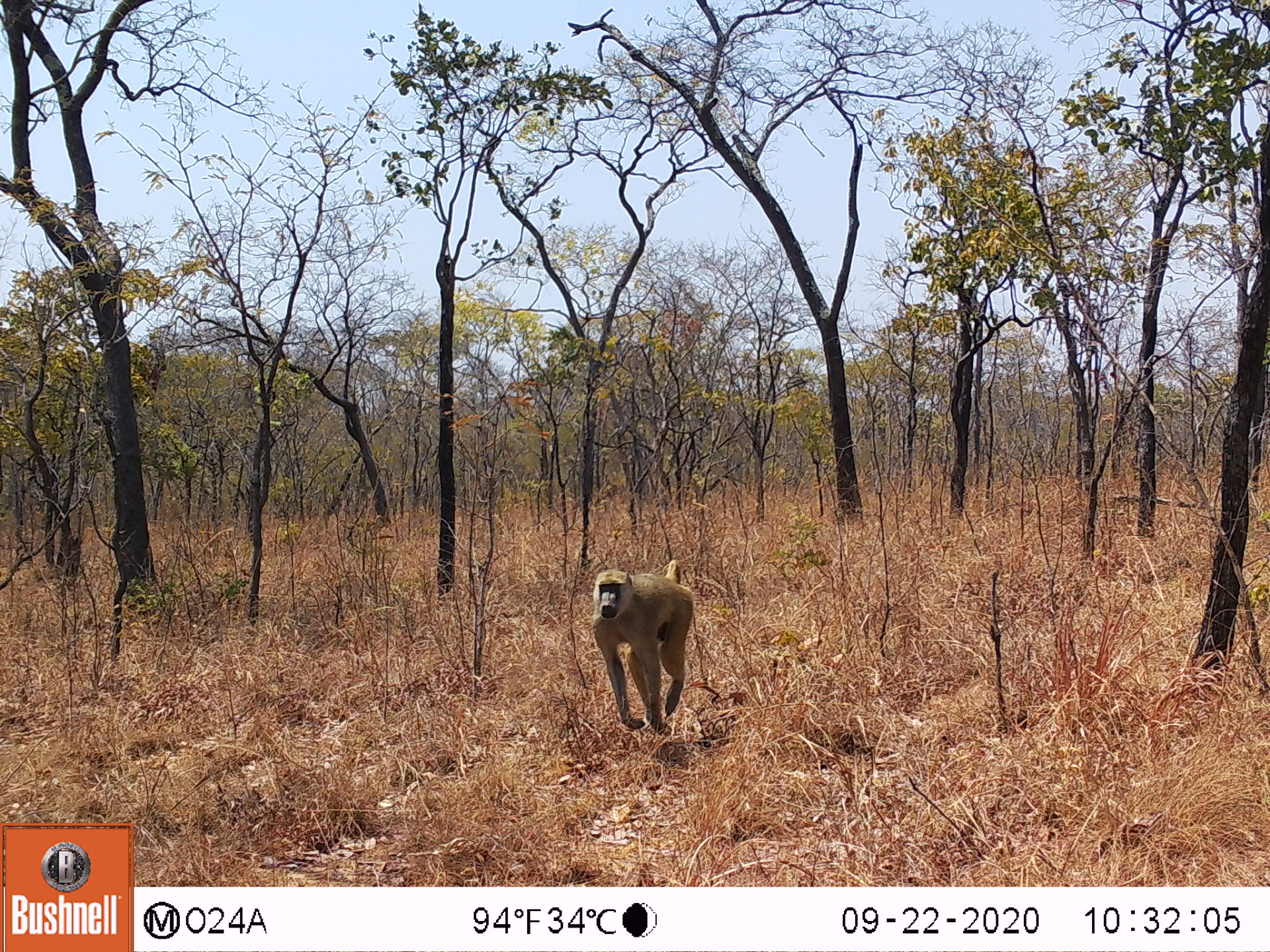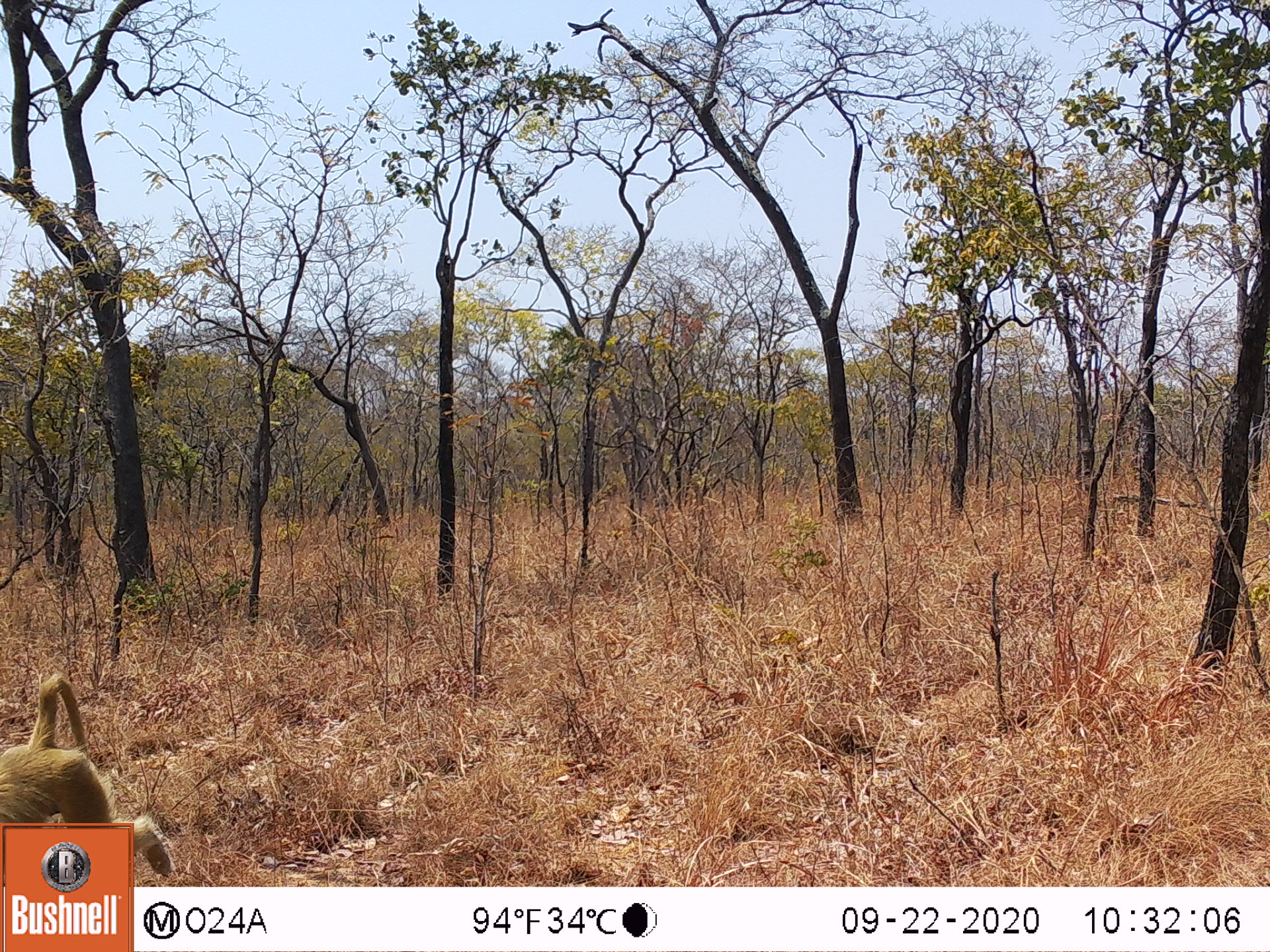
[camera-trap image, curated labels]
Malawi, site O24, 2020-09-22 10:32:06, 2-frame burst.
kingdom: Animalia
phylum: Chordata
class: Mammalia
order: Primates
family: Cercopithecidae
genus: Papio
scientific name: Papio cynocephalus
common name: yellow baboon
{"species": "yellow baboon (Papio cynocephalus)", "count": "1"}